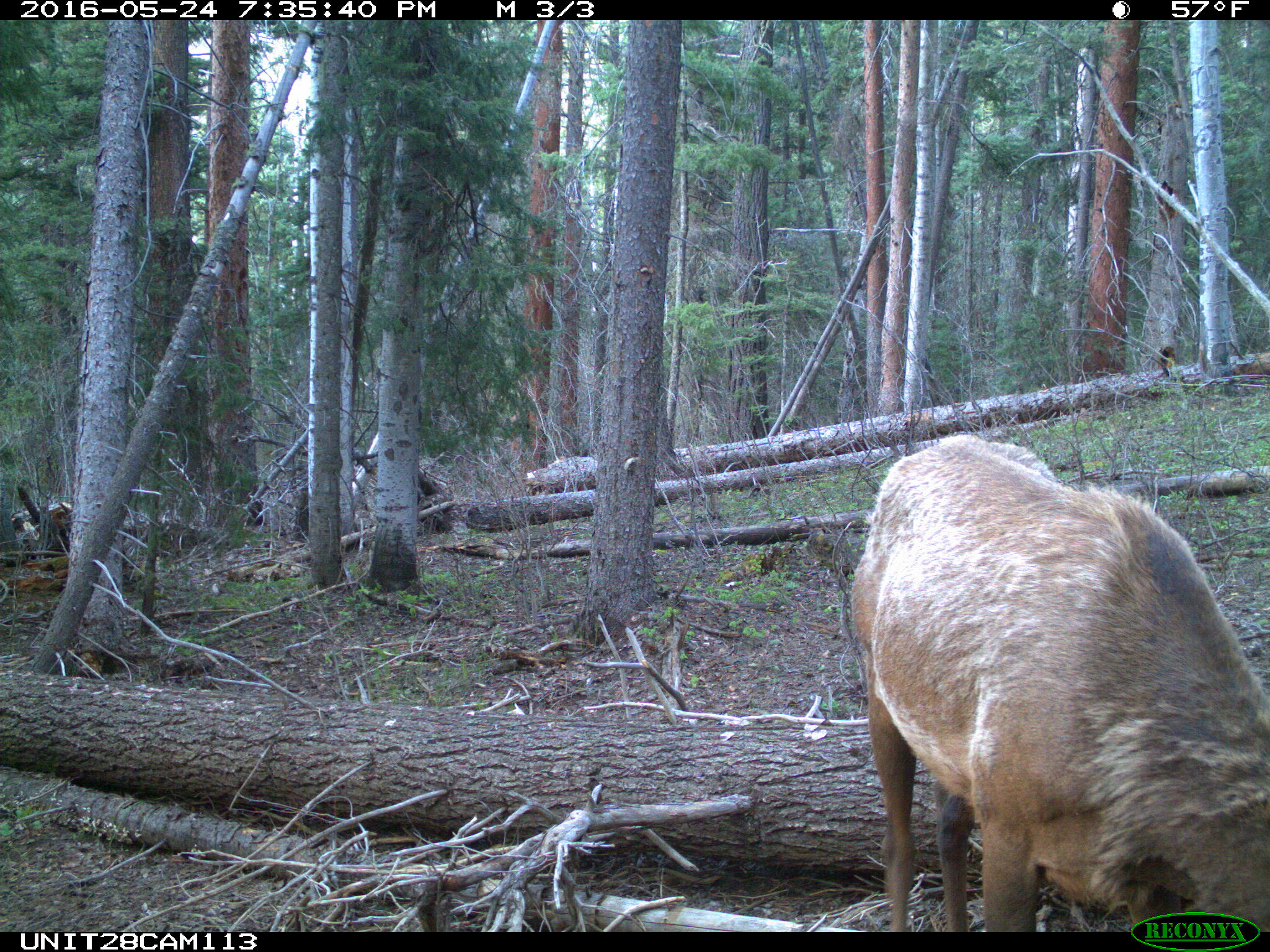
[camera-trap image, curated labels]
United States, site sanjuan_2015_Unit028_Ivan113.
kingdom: Animalia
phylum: Chordata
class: Mammalia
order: Artiodactyla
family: Cervidae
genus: Cervus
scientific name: Cervus elaphus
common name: red deer